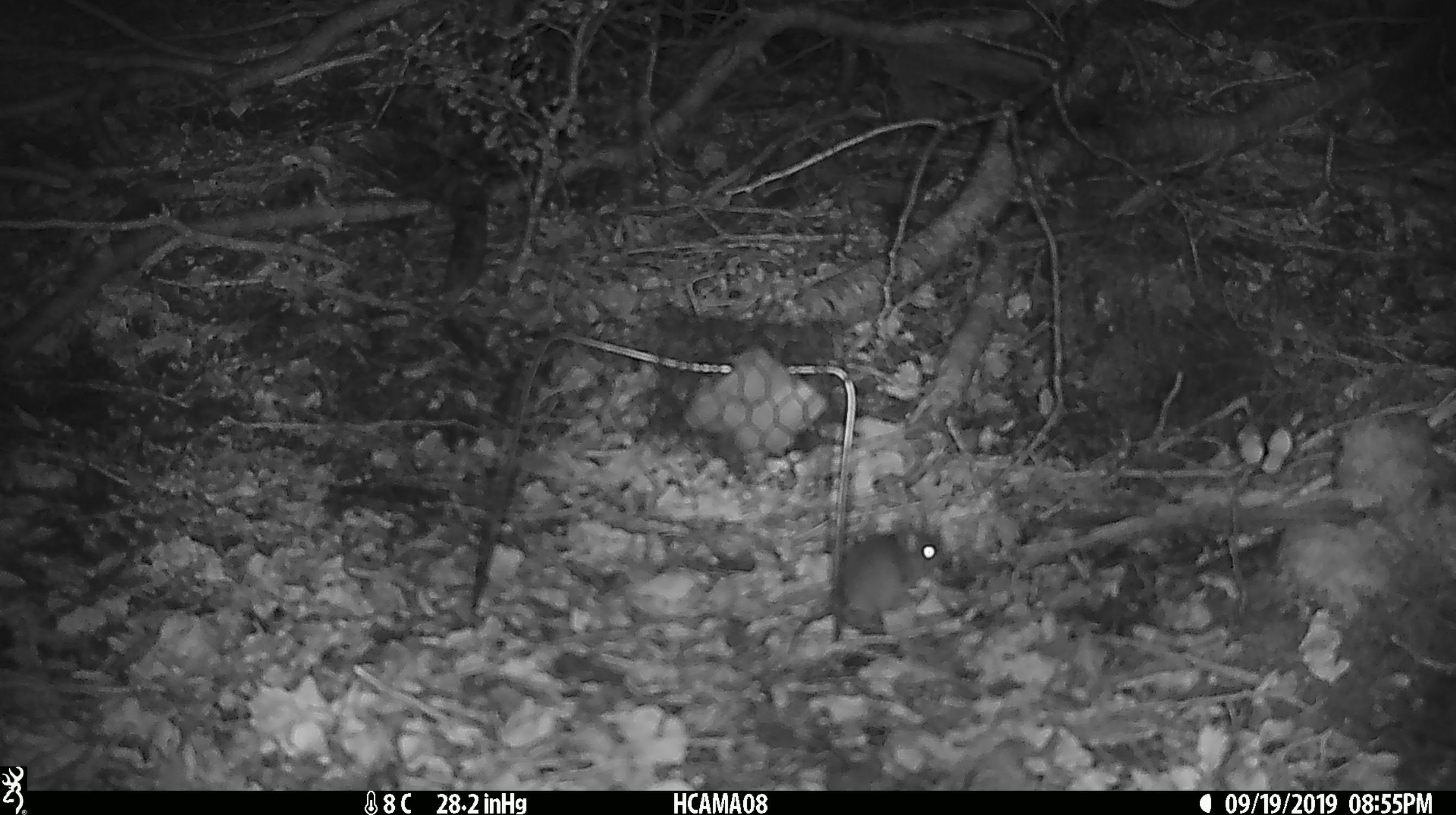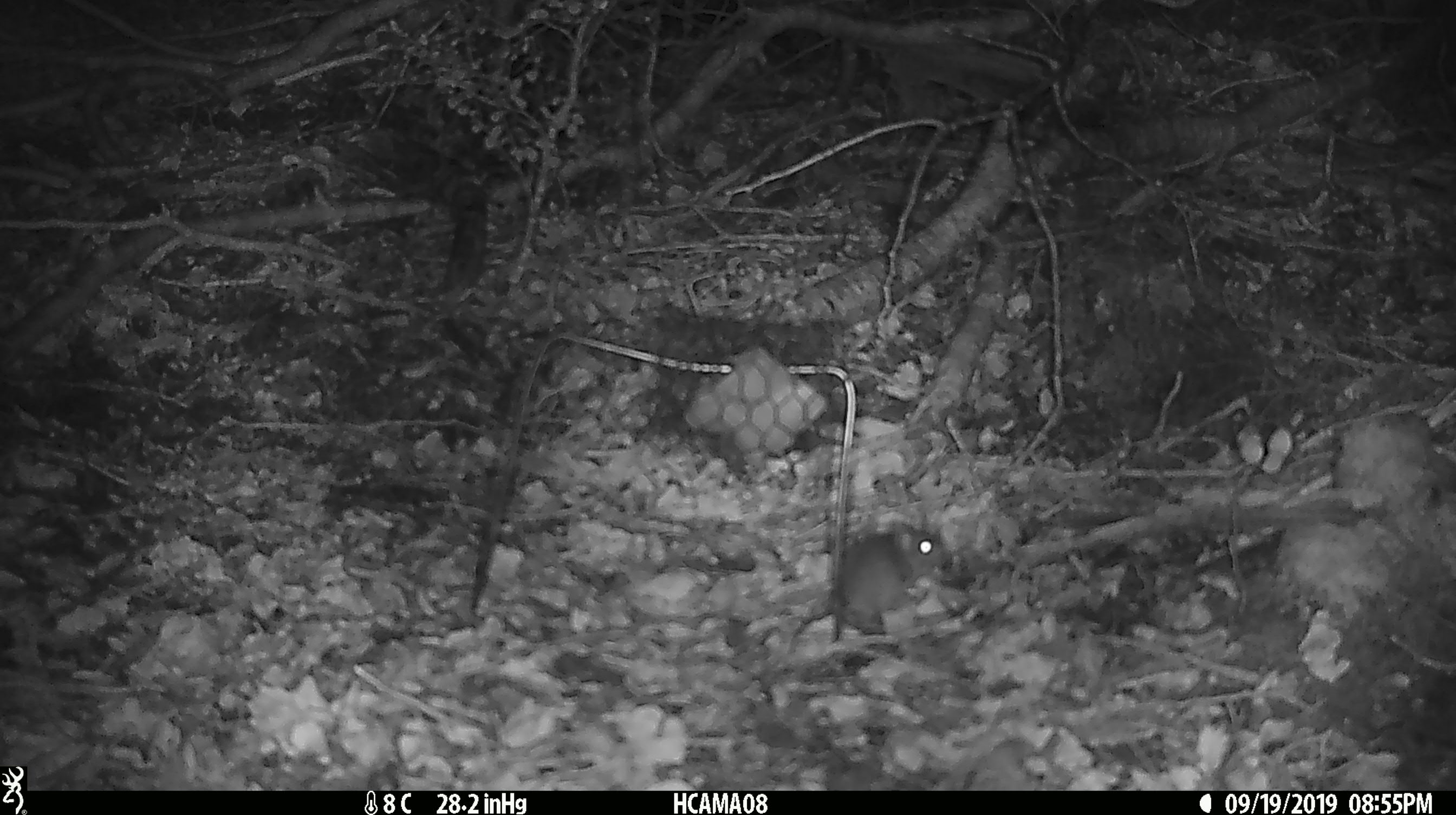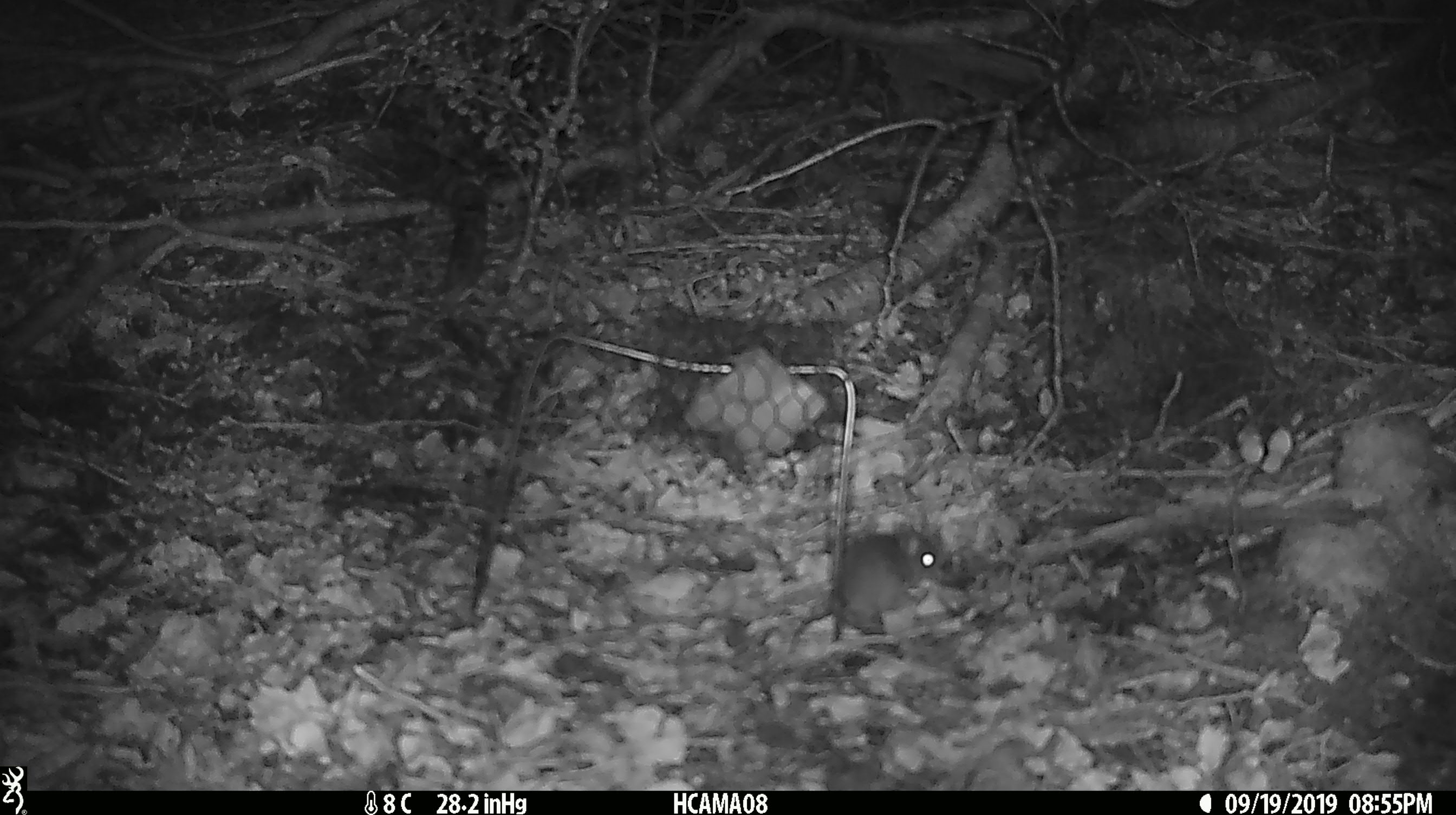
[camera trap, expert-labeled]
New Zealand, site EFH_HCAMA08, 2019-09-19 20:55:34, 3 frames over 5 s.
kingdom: Animalia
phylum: Chordata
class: Mammalia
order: Rodentia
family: Muridae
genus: Mus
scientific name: Mus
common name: mouse